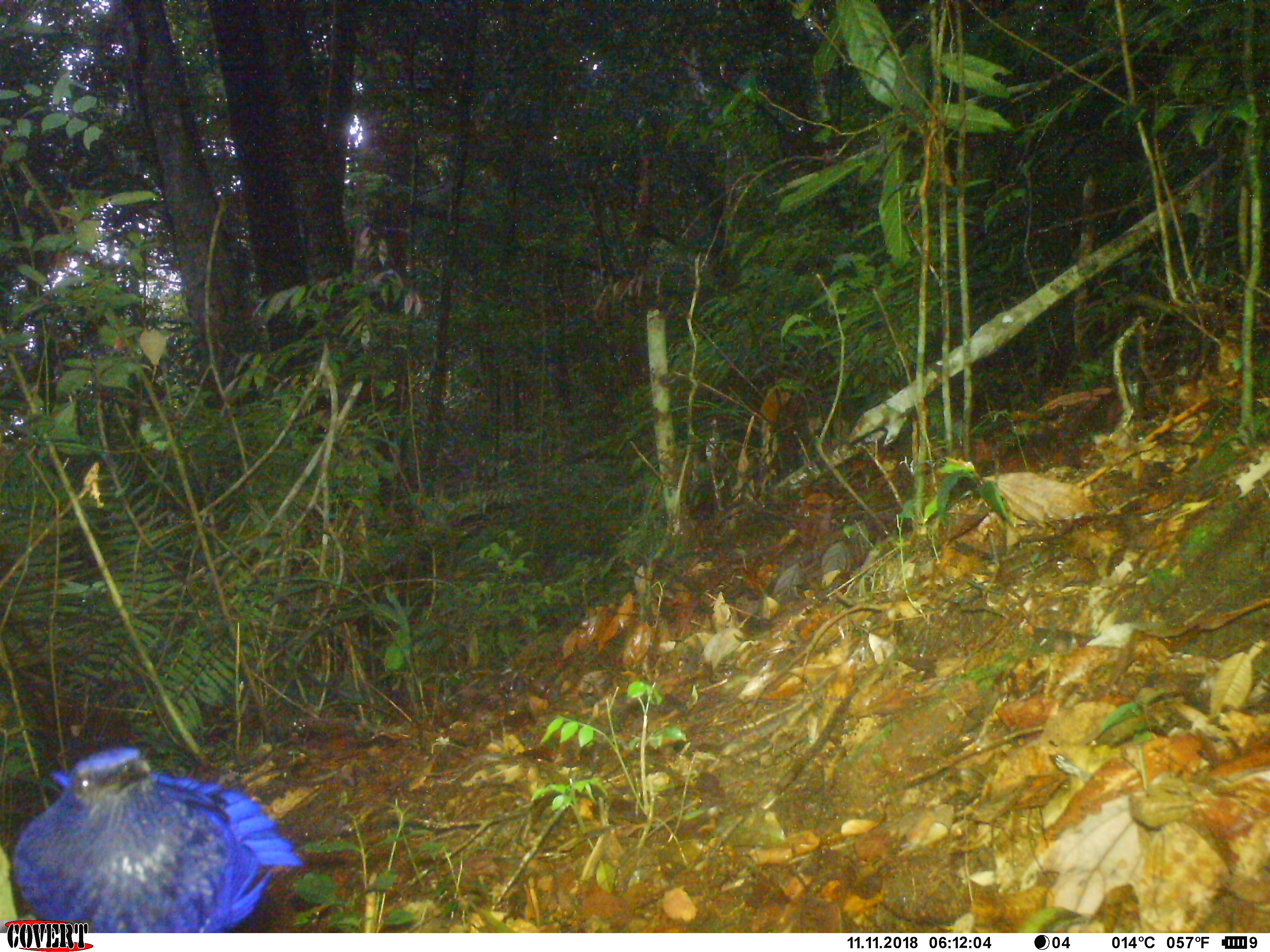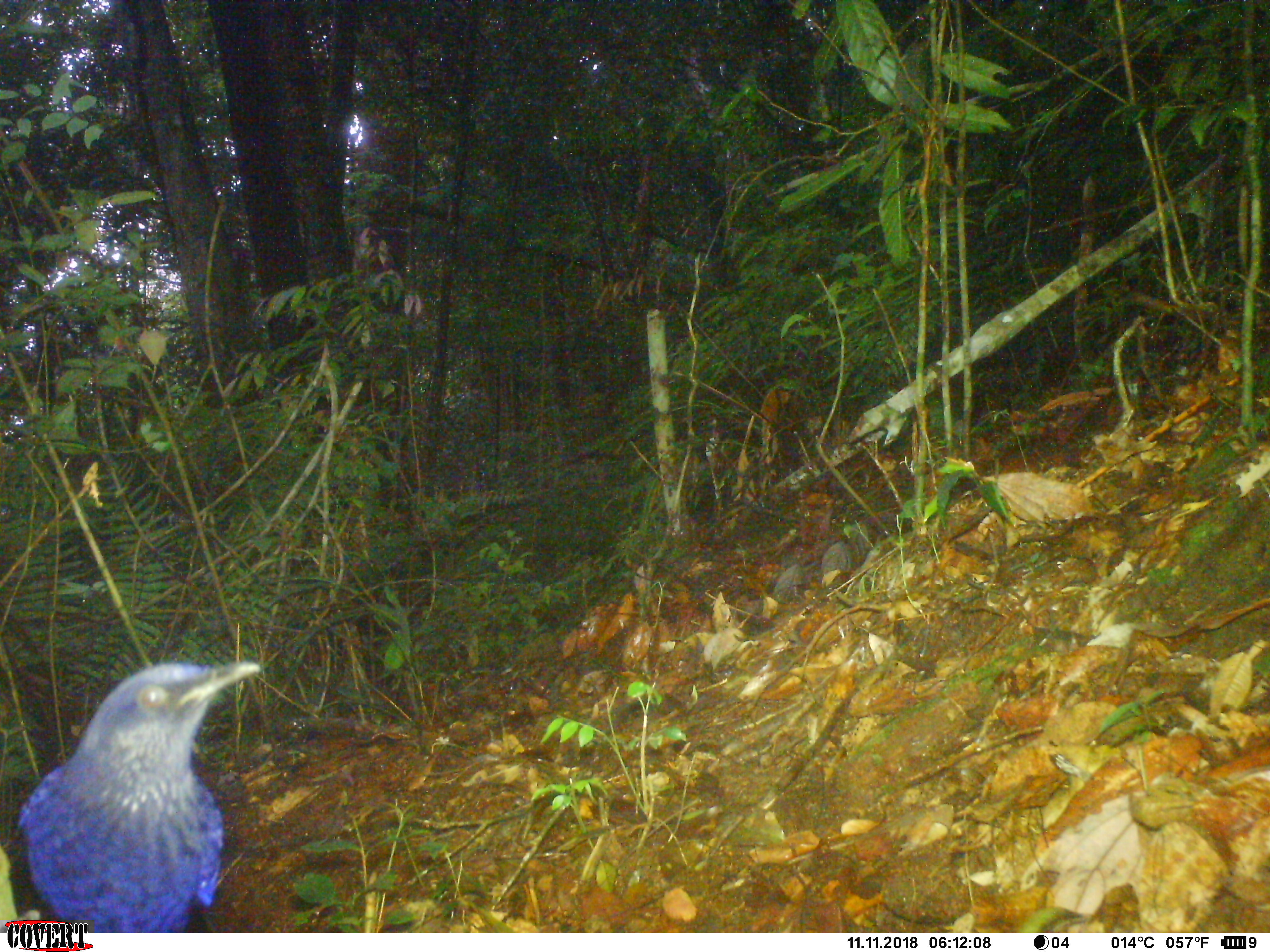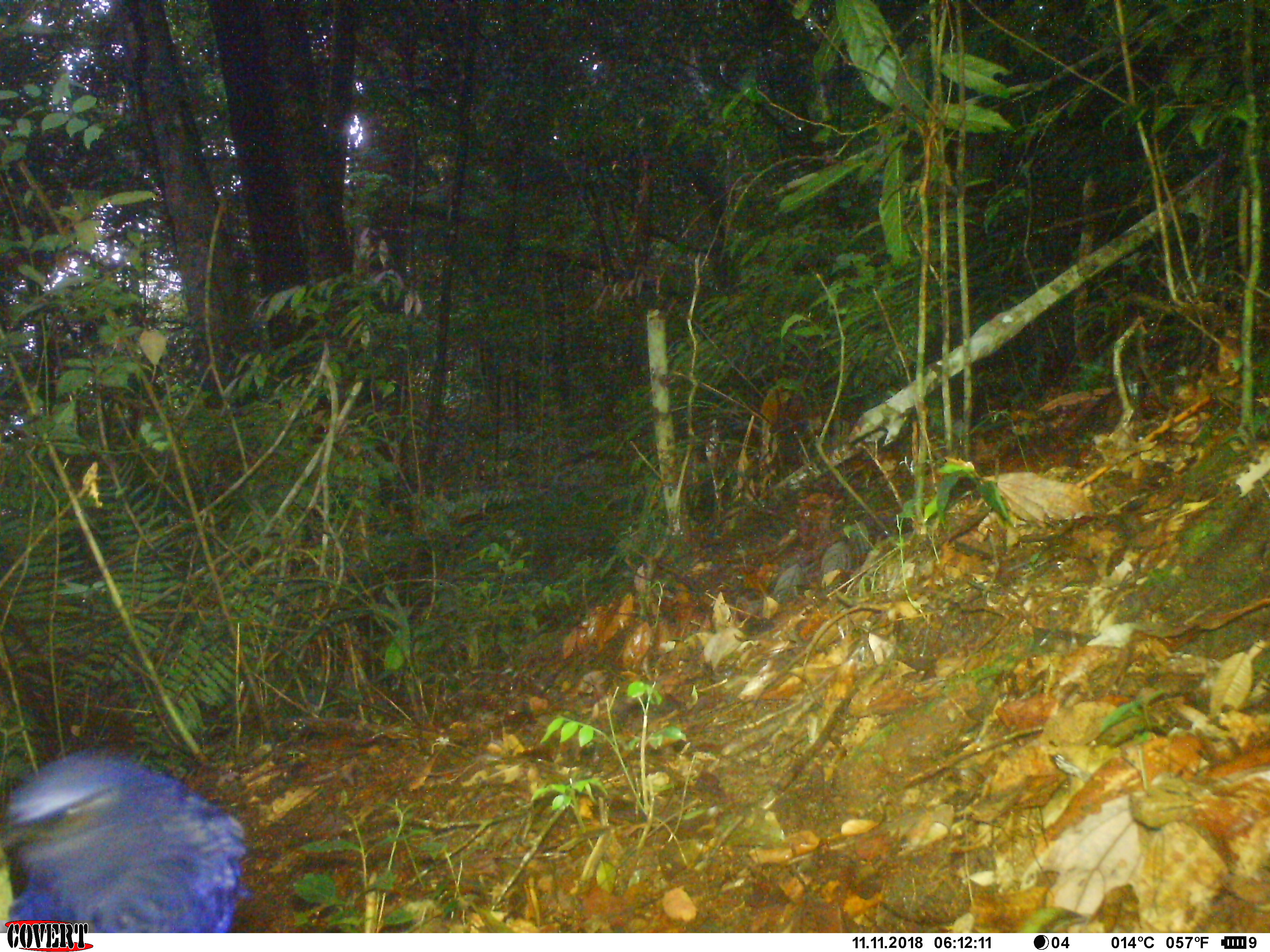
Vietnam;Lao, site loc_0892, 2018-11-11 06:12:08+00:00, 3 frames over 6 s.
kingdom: Animalia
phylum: Chordata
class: Aves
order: Passeriformes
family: Muscicapidae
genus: Myophonus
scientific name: Myophonus caeruleus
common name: blue whistling thrush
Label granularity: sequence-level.